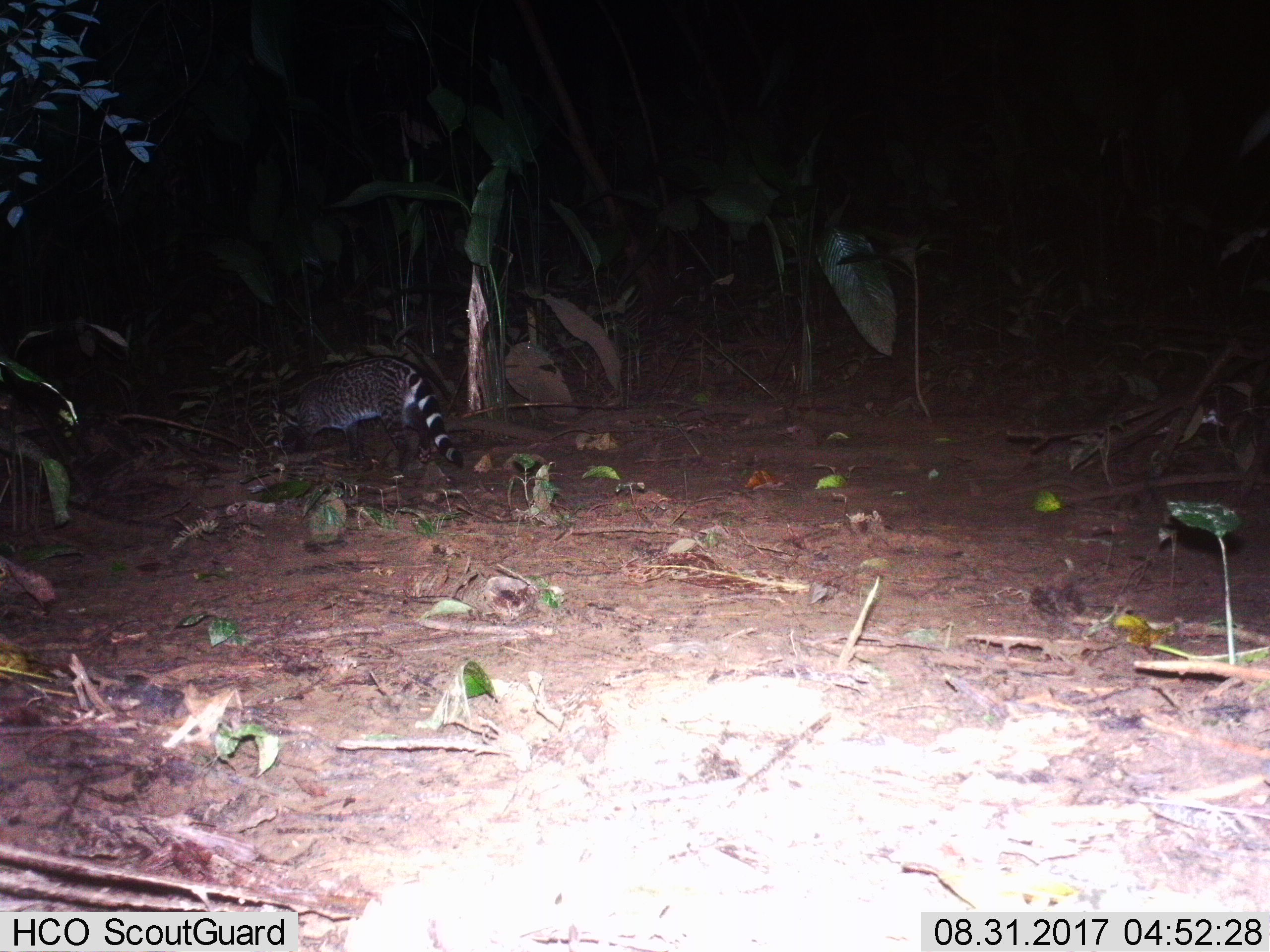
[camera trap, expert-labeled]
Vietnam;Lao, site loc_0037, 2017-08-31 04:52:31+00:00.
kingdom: Animalia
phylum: Chordata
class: Mammalia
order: Carnivora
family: Viverridae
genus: Viverra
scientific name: Viverra zibetha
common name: large indian civet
Large indian civet (Viverra zibetha). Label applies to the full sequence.